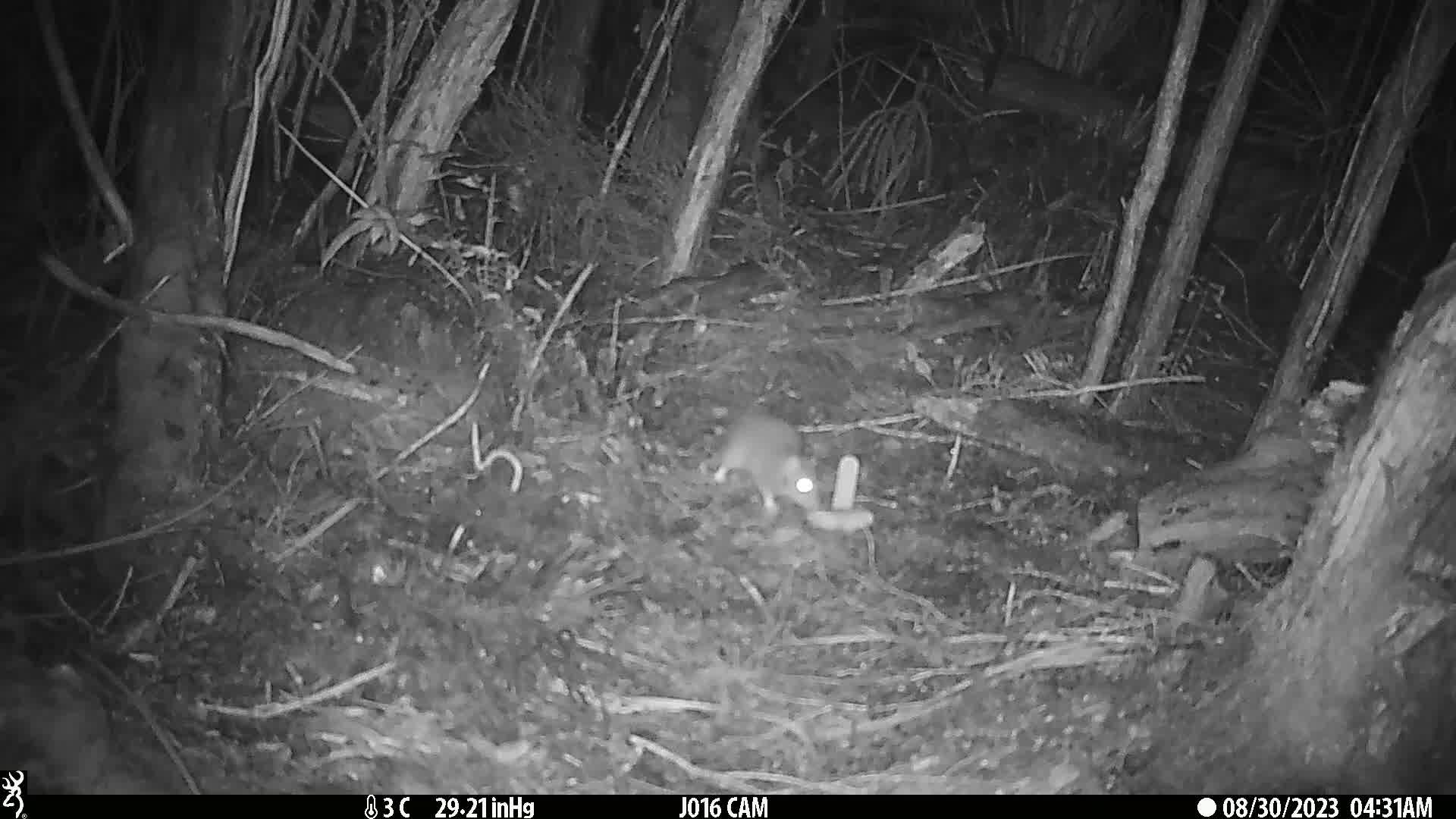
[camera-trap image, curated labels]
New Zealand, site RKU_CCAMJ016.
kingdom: Animalia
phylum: Chordata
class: Mammalia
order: Rodentia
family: Muridae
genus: Rattus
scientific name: Rattus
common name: rat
Rat (Rattus).